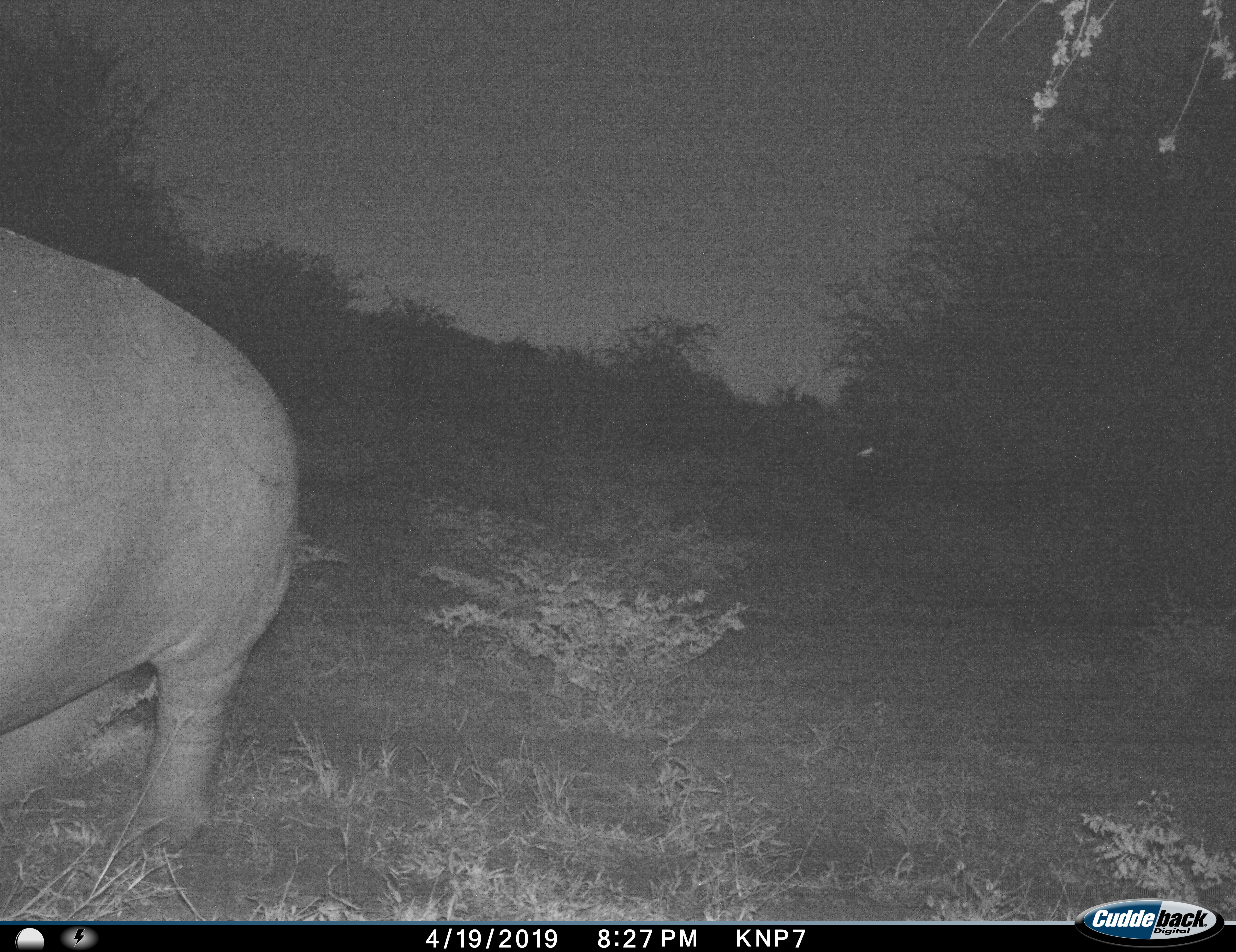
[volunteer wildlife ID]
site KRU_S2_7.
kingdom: Animalia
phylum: Chordata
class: Mammalia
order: Artiodactyla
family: Hippopotamidae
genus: Hippopotamus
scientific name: Hippopotamus amphibius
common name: hippopotamus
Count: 1.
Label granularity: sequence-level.